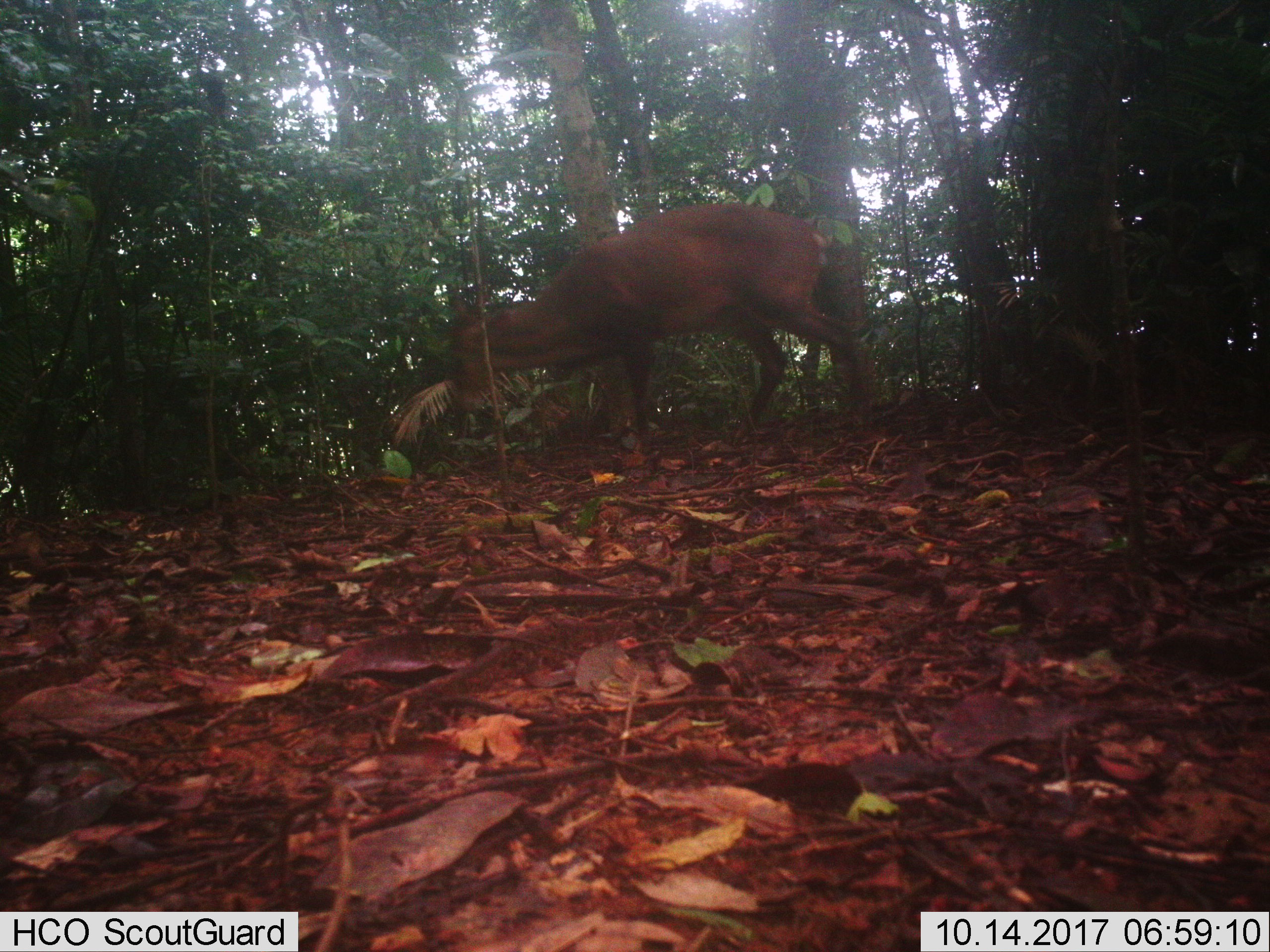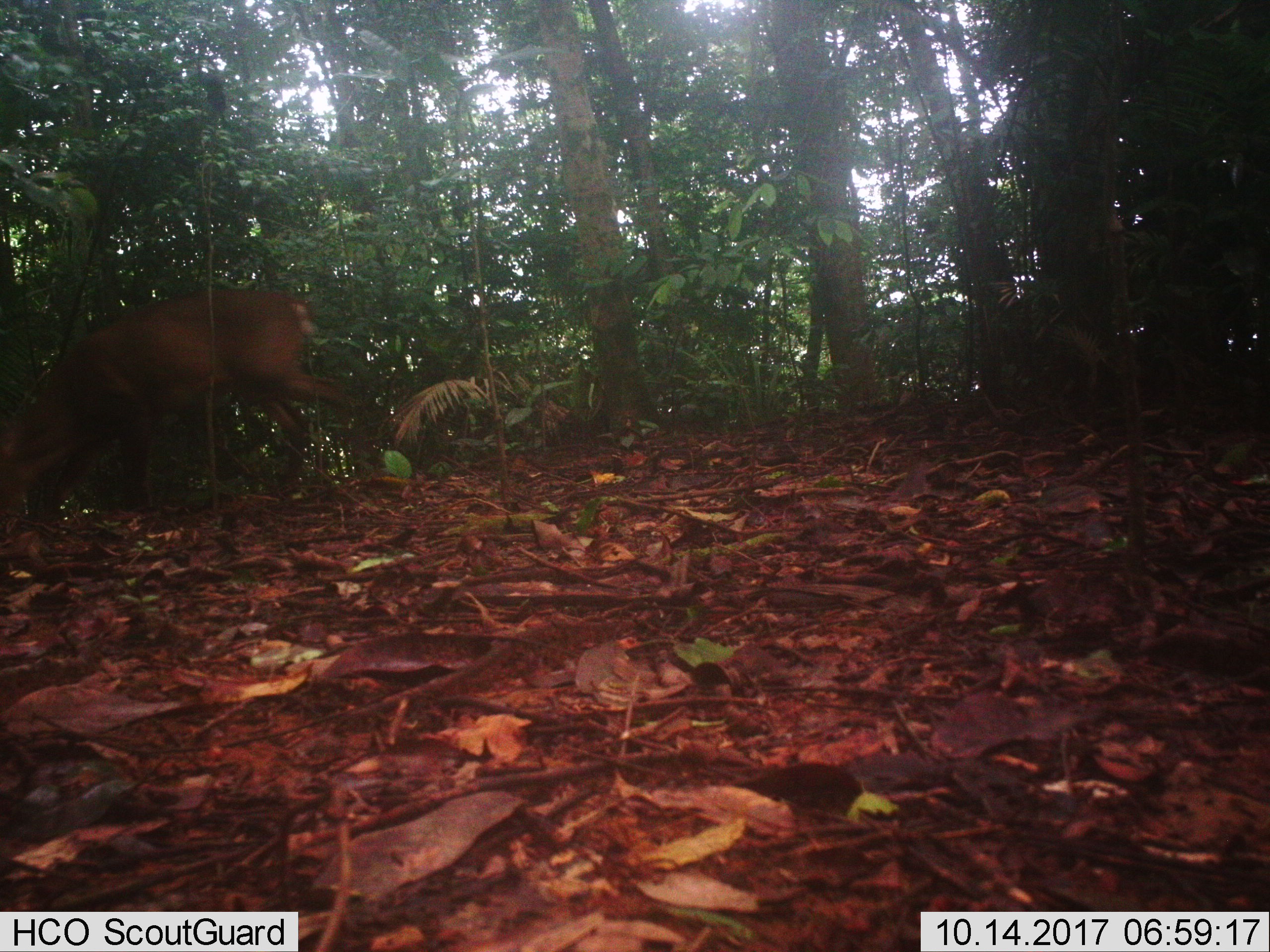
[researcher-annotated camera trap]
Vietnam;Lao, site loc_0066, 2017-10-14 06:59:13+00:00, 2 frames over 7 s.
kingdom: Animalia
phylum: Chordata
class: Mammalia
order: Artiodactyla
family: Cervidae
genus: Muntiacus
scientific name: Muntiacus vuquangensis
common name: large-antlered muntjac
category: large antlered muntjac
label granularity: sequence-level